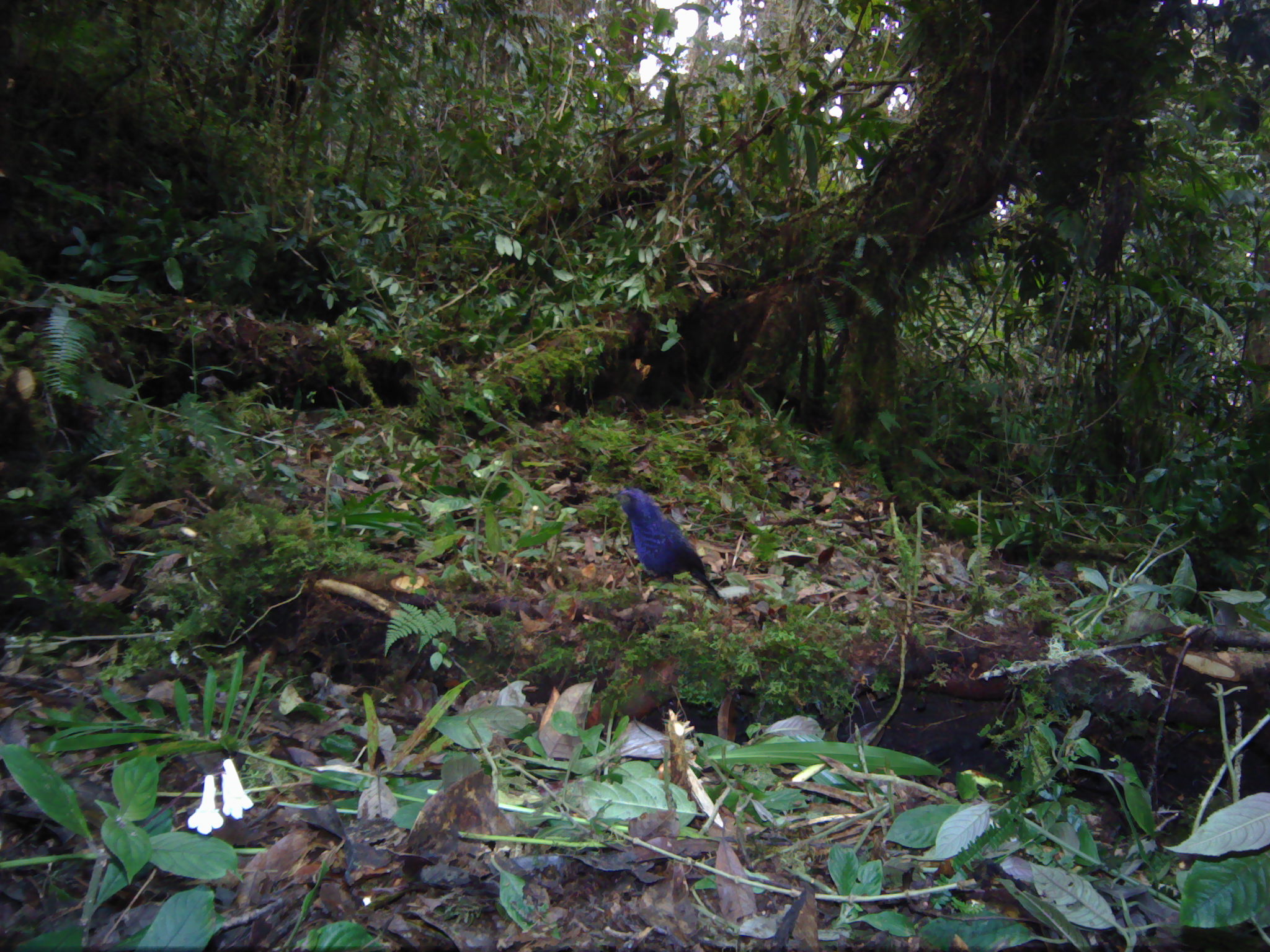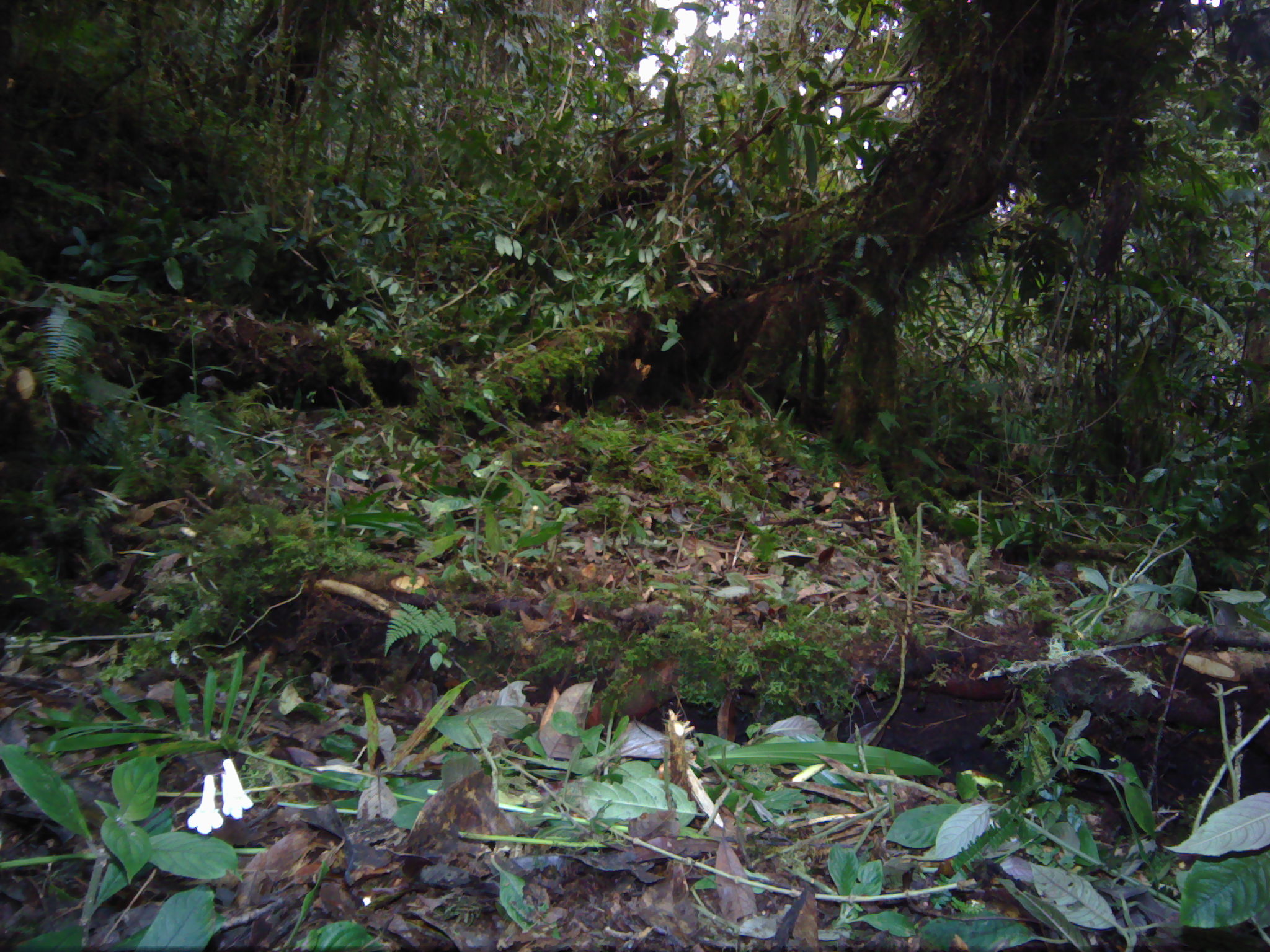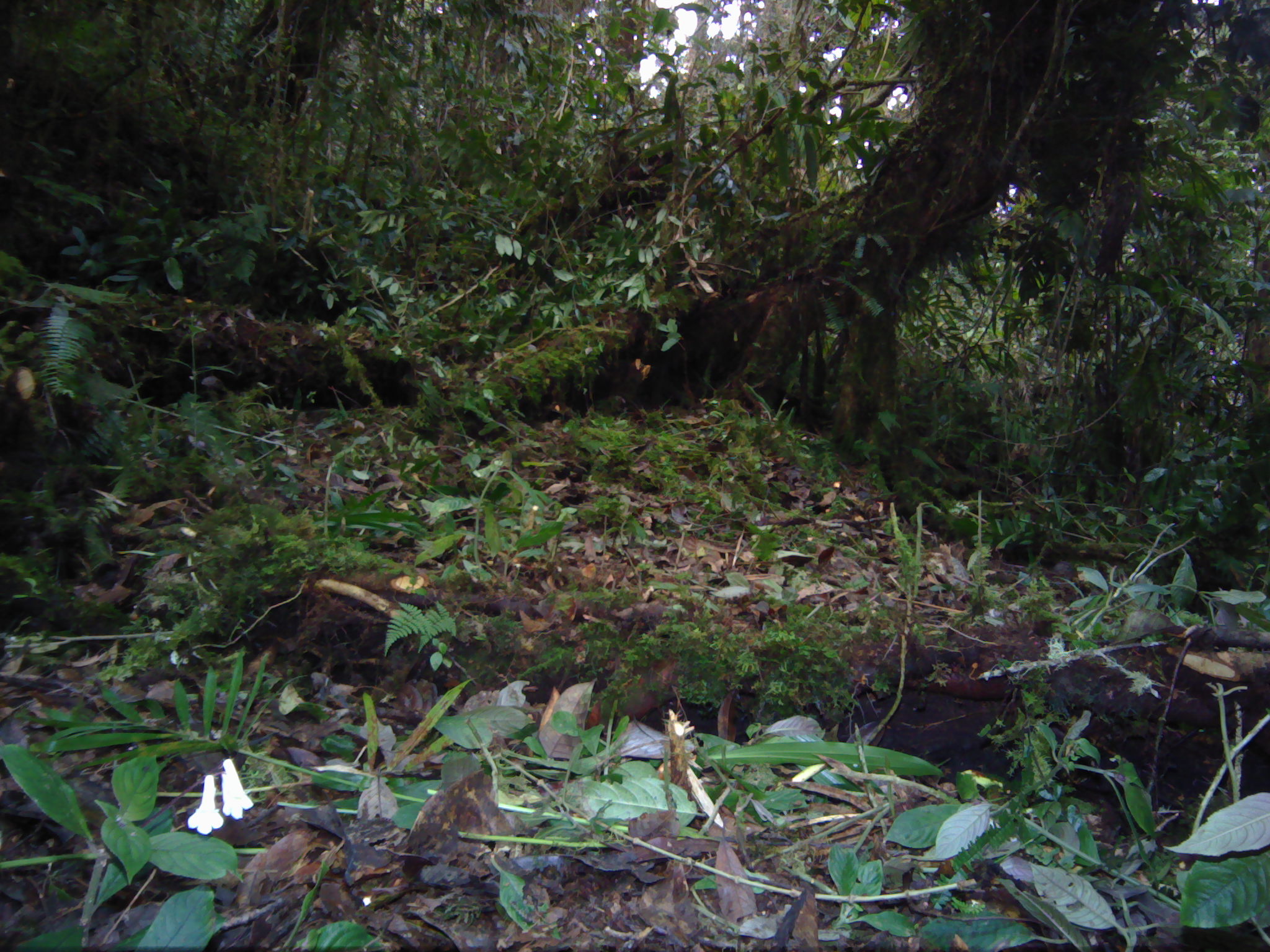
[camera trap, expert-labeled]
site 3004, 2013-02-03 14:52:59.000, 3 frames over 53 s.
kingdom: Animalia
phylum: Chordata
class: Aves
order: Passeriformes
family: Muscicapidae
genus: Myophonus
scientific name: Myophonus melanurus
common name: shiny whistling-thrush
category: myiophoneus melanurus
Myiophoneus melanurus (shiny whistling-thrush) (Myophonus melanurus), count 1.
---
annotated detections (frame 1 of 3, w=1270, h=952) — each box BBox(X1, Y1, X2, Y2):
myiophoneus melanurus: BBox(618, 486, 721, 598)